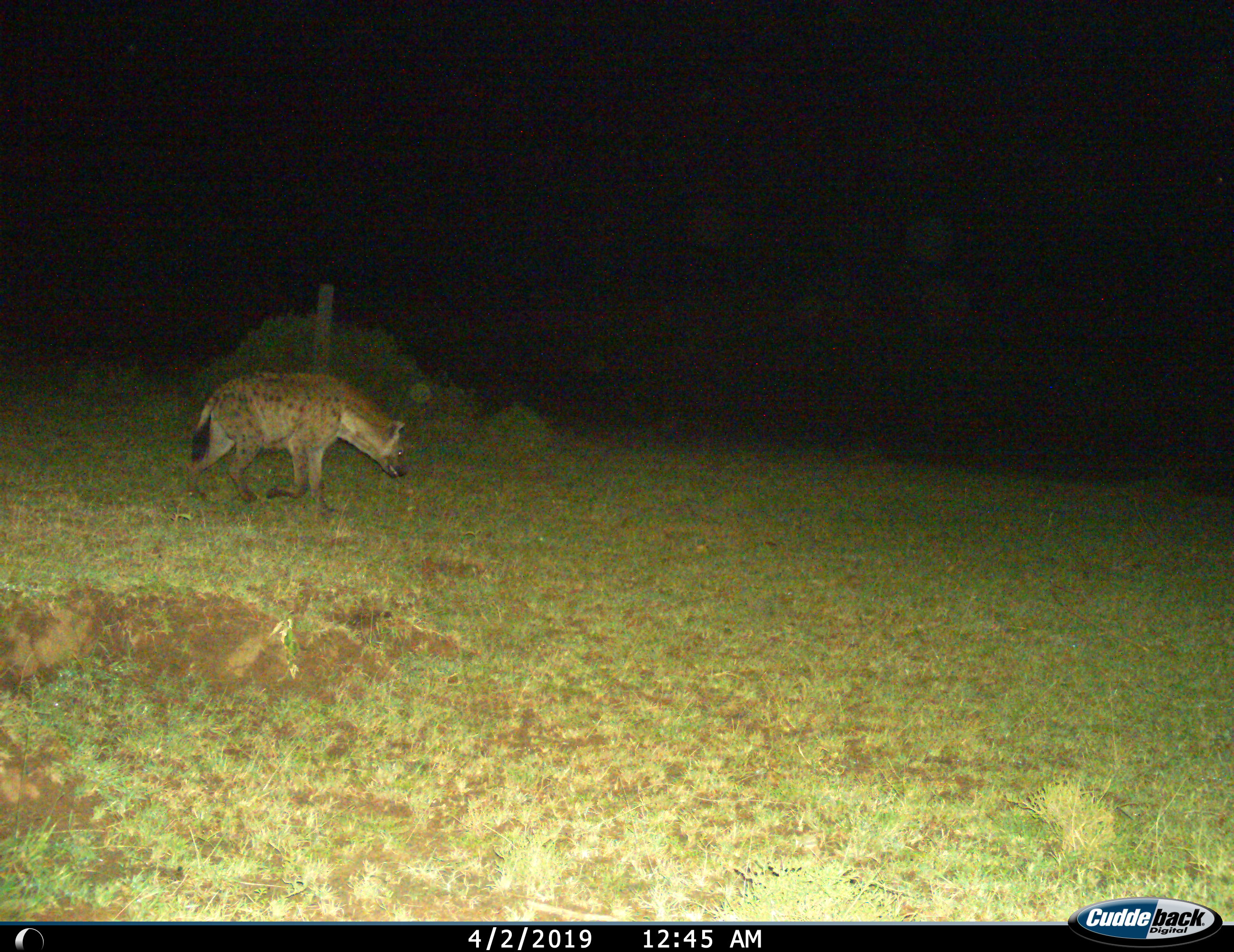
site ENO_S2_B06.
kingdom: Animalia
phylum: Chordata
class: Mammalia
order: Carnivora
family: Hyaenidae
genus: Crocuta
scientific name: Crocuta crocuta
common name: spotted hyena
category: hyenaspotted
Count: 1.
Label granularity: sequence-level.